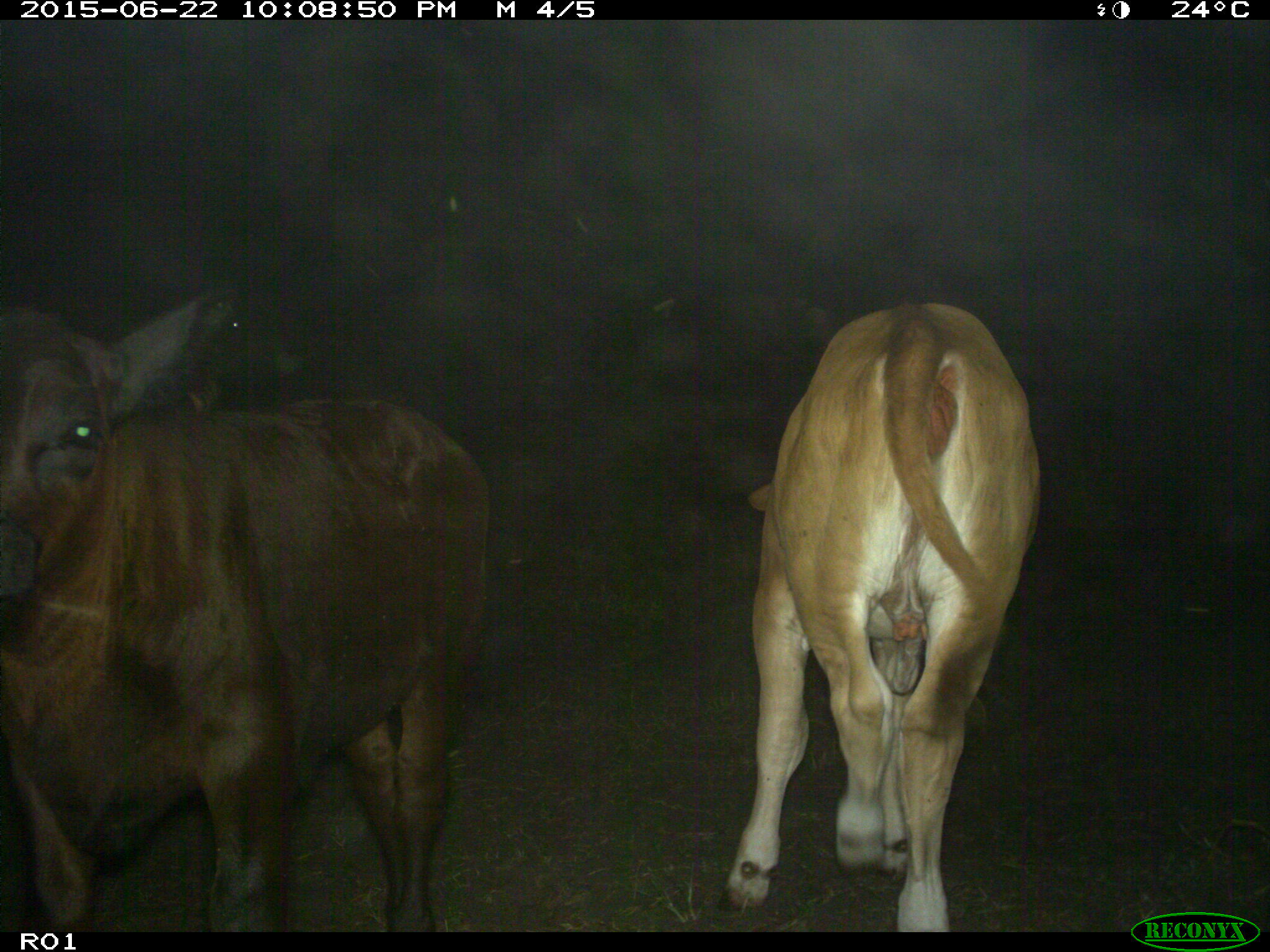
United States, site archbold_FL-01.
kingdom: Animalia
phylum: Chordata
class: Mammalia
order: Artiodactyla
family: Bovidae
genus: Bos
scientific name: Bos taurus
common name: domestic cow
Bos taurus (domestic cow).